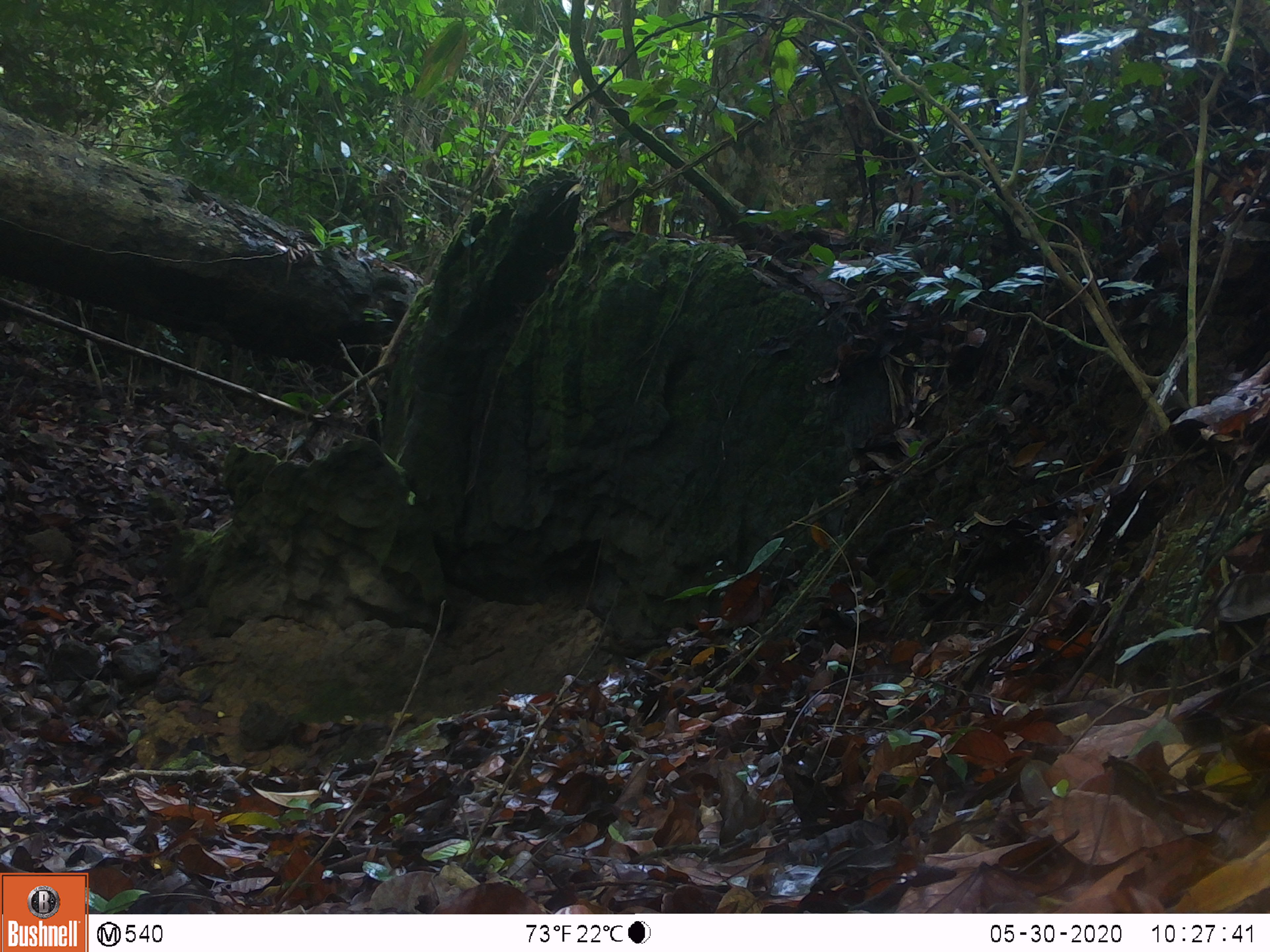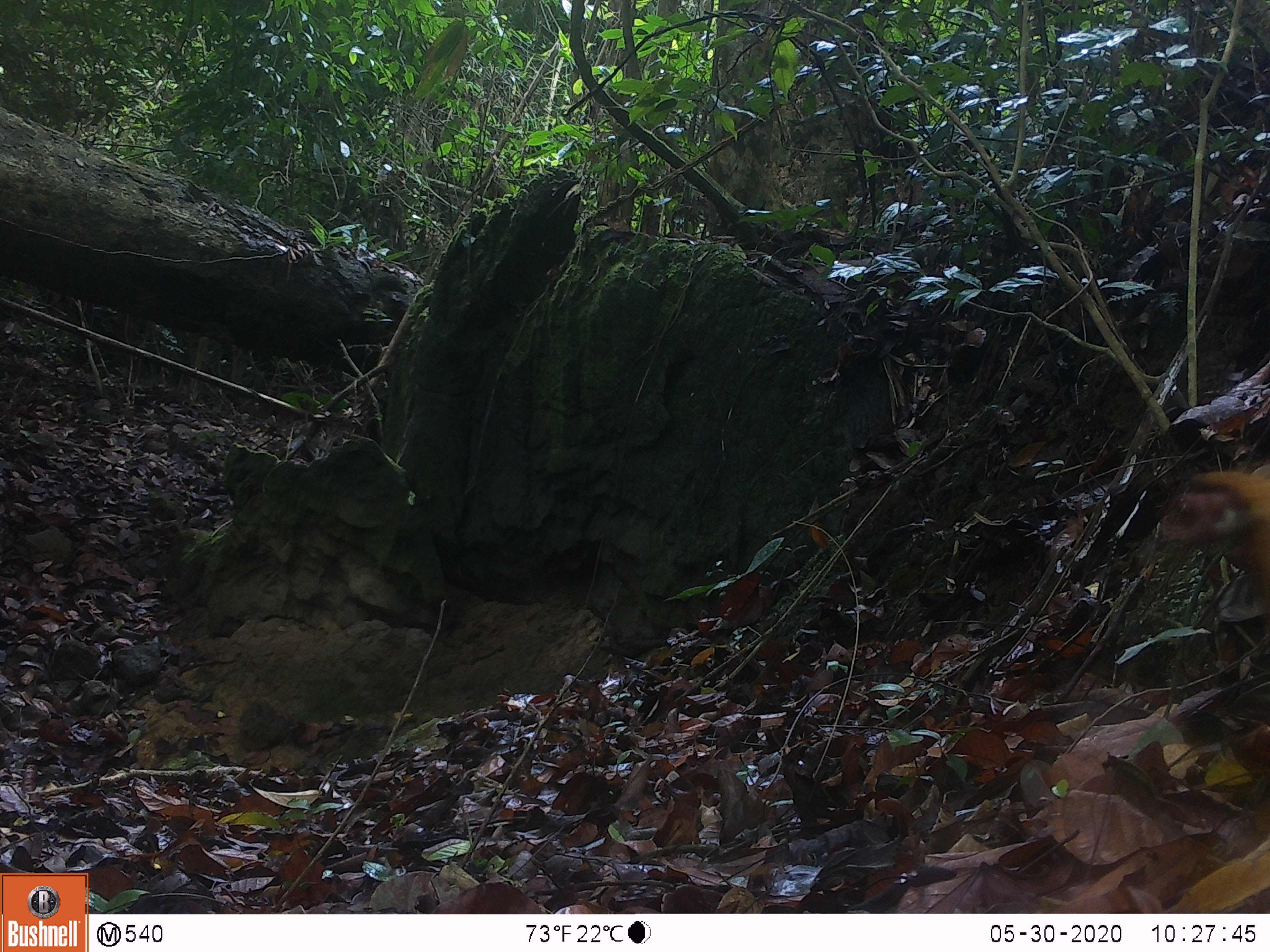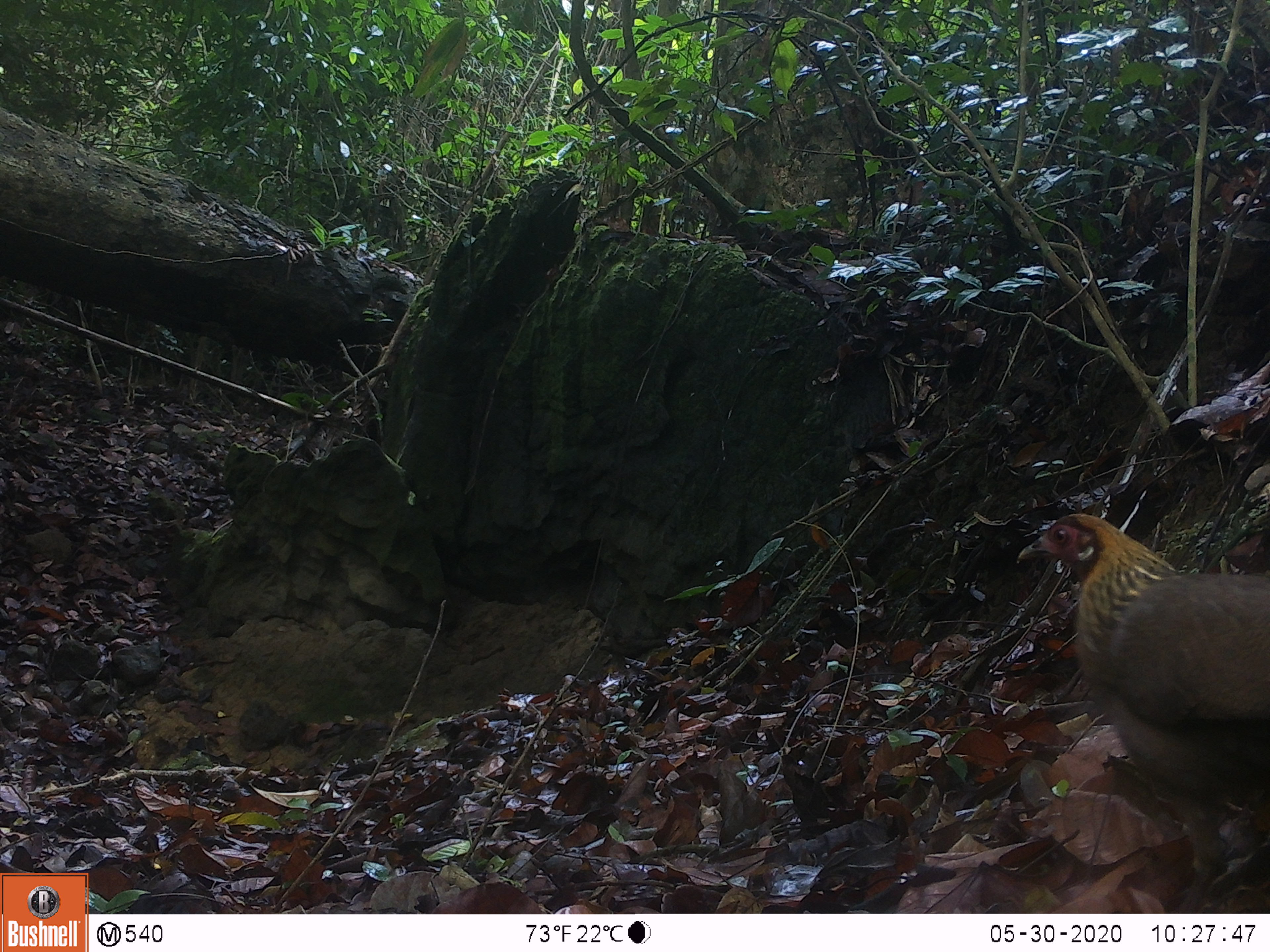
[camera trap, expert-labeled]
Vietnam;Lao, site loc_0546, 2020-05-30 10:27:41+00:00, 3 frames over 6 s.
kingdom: Animalia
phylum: Chordata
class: Aves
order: Galliformes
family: Phasianidae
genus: Gallus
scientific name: Gallus gallus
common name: red junglefowl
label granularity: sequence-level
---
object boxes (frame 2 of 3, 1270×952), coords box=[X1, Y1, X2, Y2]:
red junglefowl: box=[1154, 467, 1270, 623]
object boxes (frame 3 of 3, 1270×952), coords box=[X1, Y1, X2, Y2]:
red junglefowl: box=[1016, 510, 1270, 880]